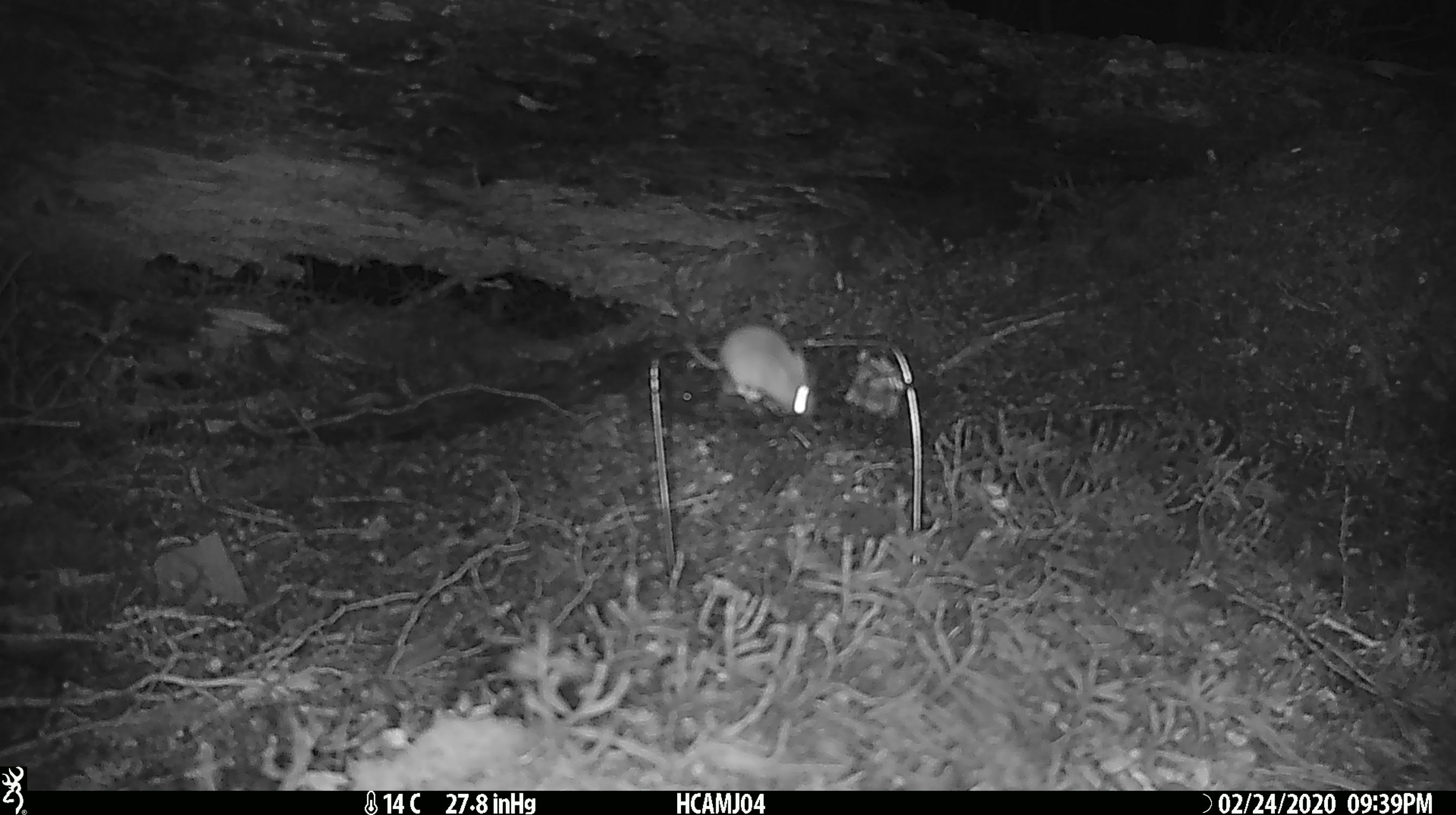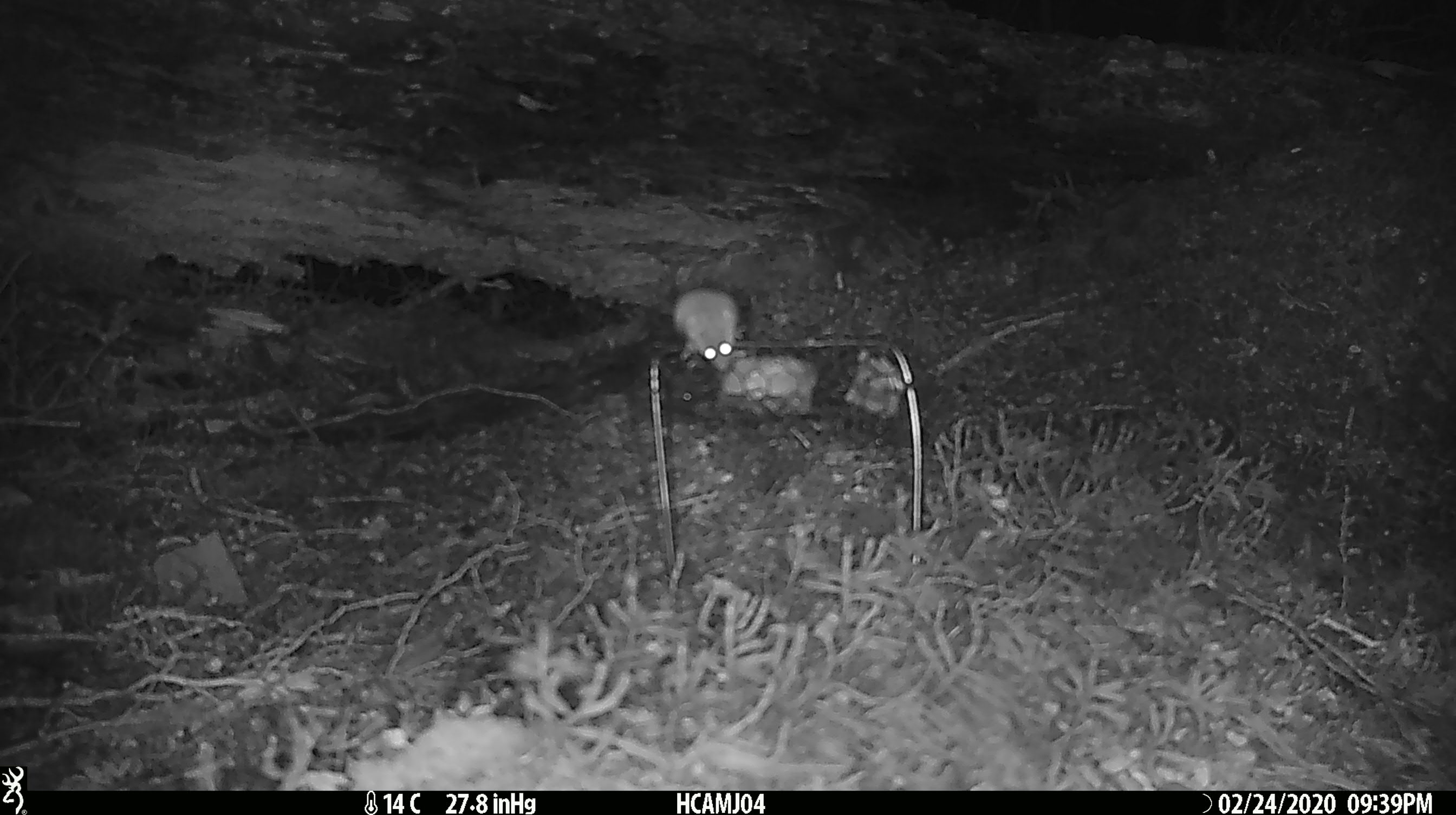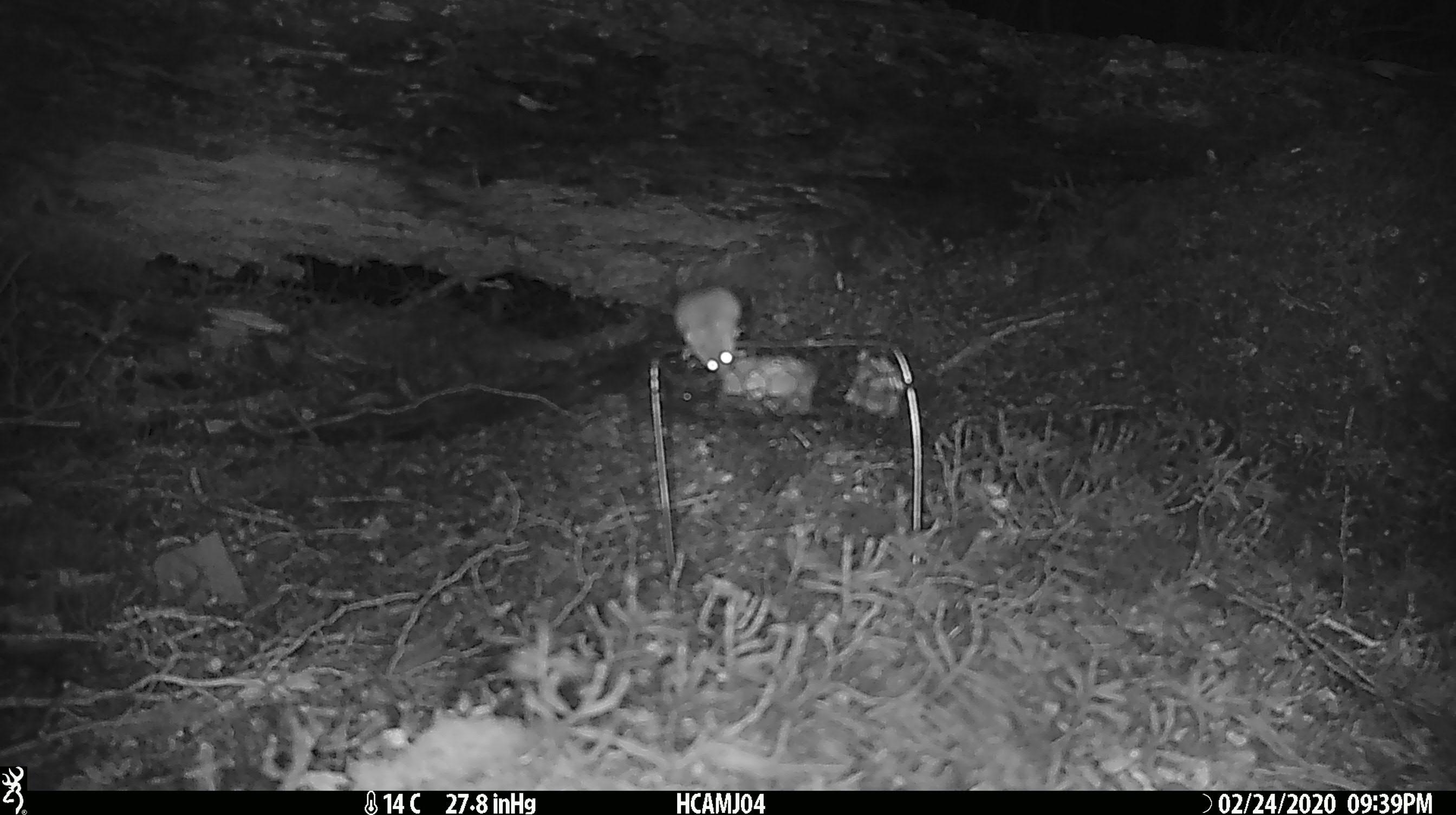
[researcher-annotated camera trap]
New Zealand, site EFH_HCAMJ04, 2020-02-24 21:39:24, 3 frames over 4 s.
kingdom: Animalia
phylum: Chordata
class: Mammalia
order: Rodentia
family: Muridae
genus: Mus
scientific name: Mus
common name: mouse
Mouse (Mus).